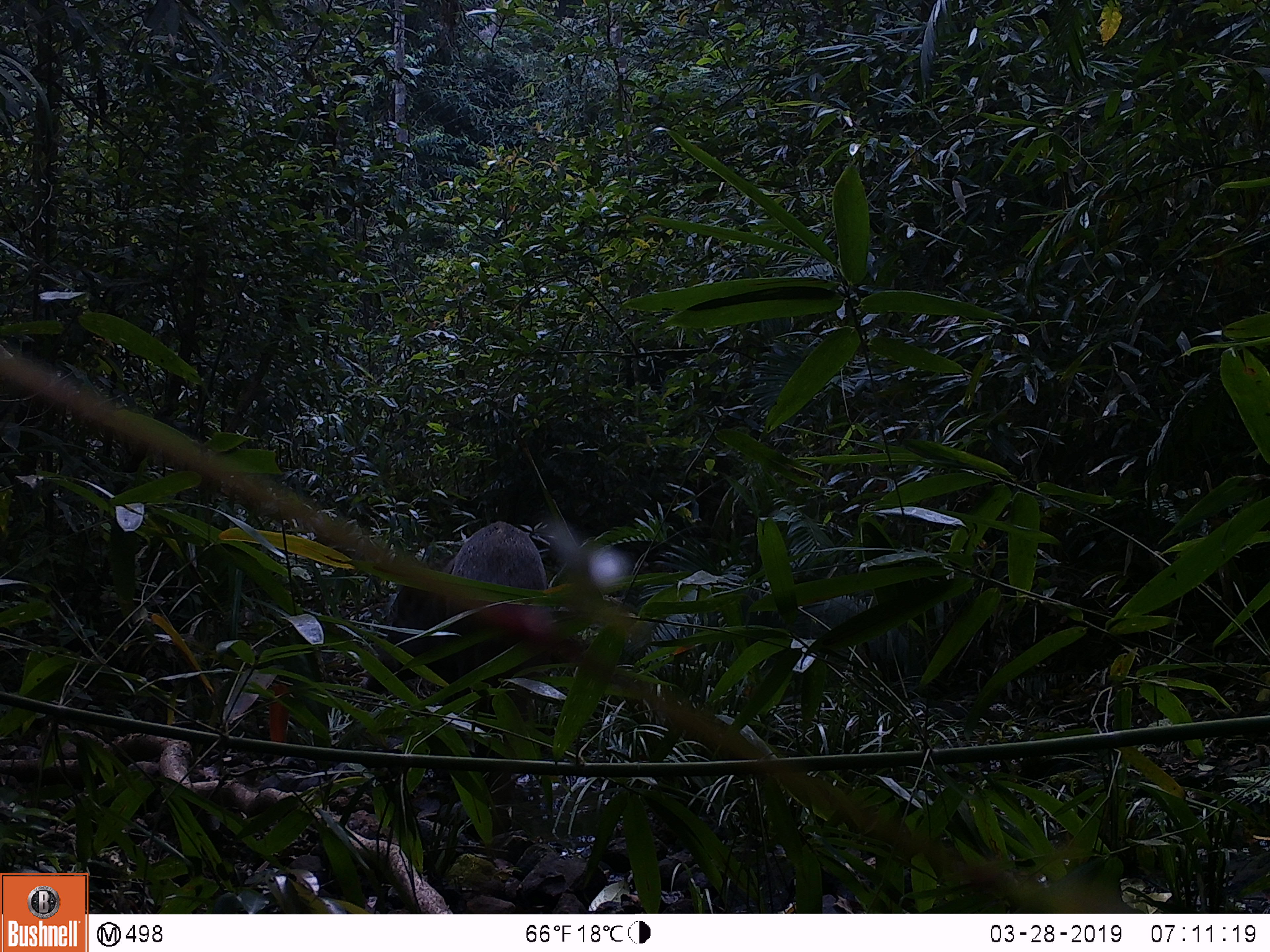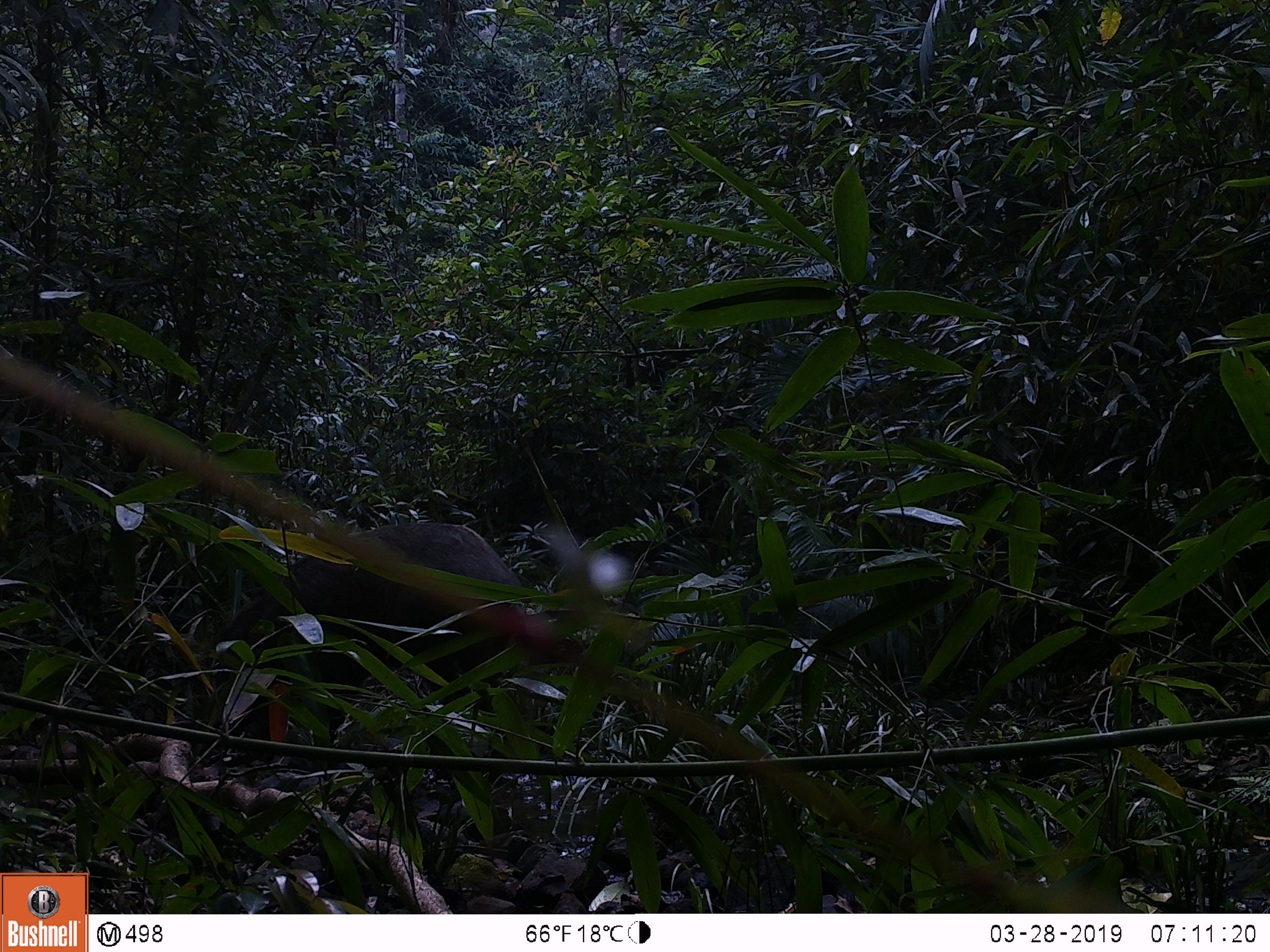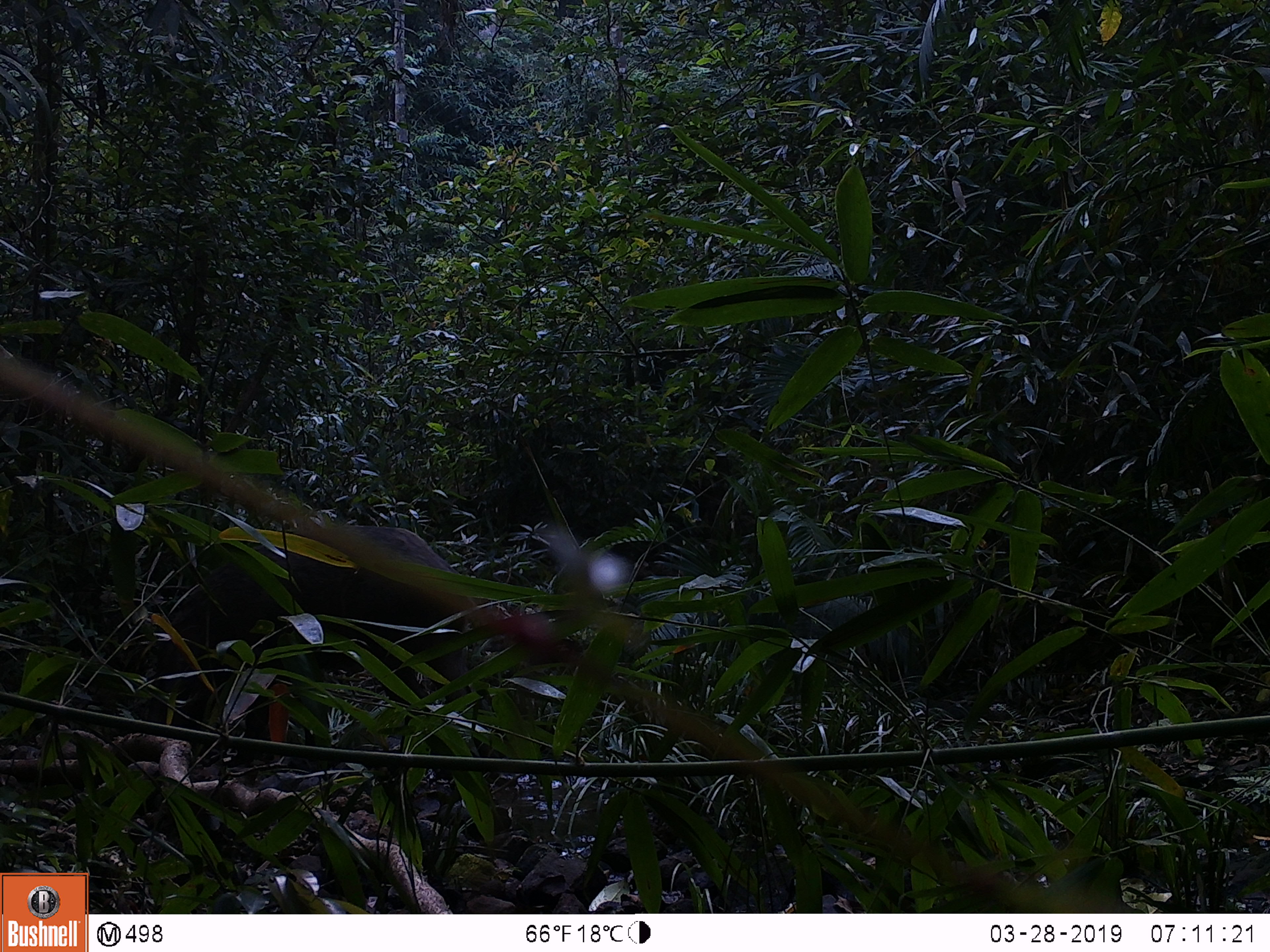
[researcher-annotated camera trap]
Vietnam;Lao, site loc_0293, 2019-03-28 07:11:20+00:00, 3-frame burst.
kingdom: Animalia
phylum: Chordata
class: Mammalia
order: Artiodactyla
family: Suidae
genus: Sus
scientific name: Sus scrofa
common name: eurasian wild pig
Eurasian wild pig (Sus scrofa). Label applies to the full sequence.